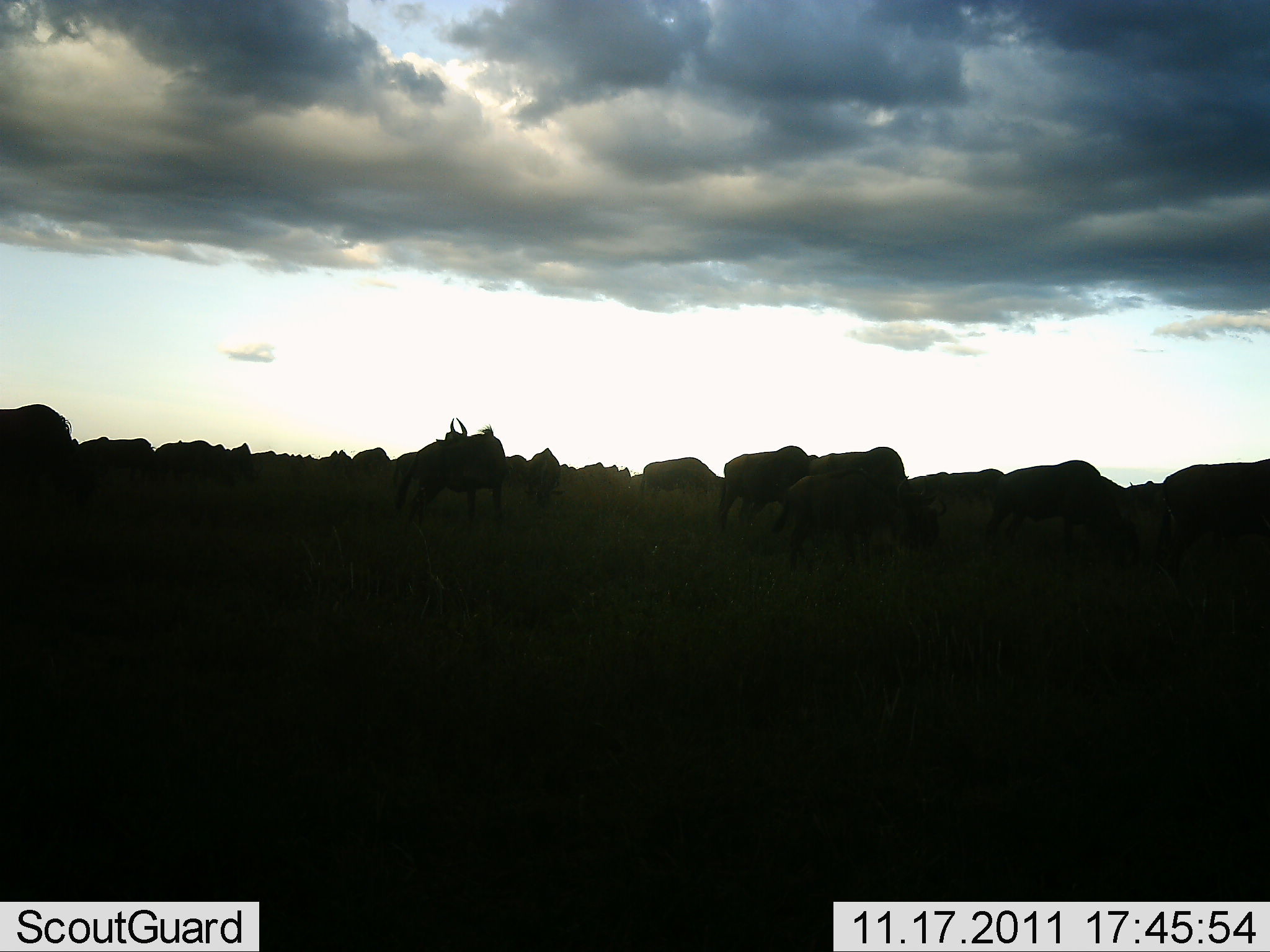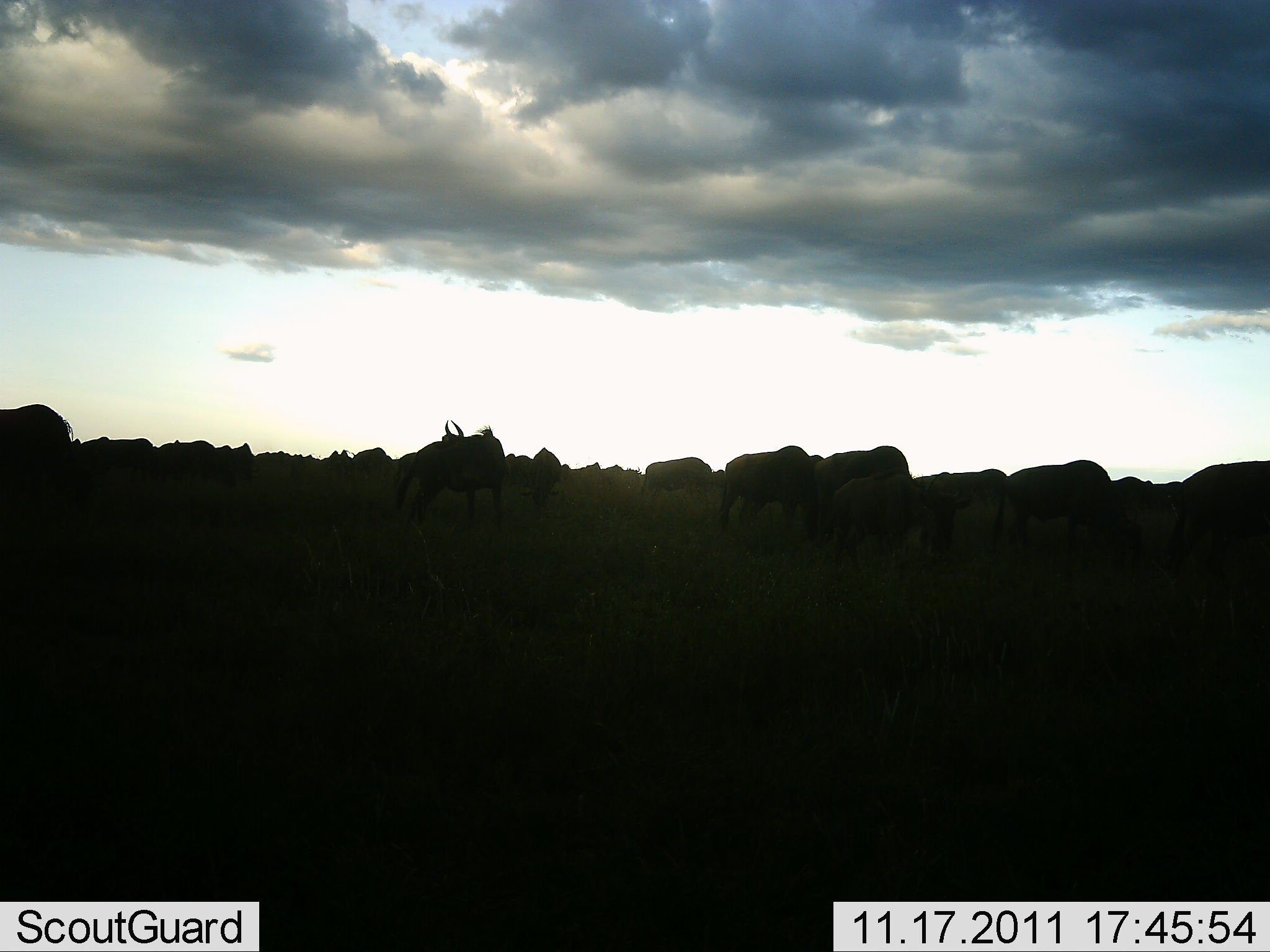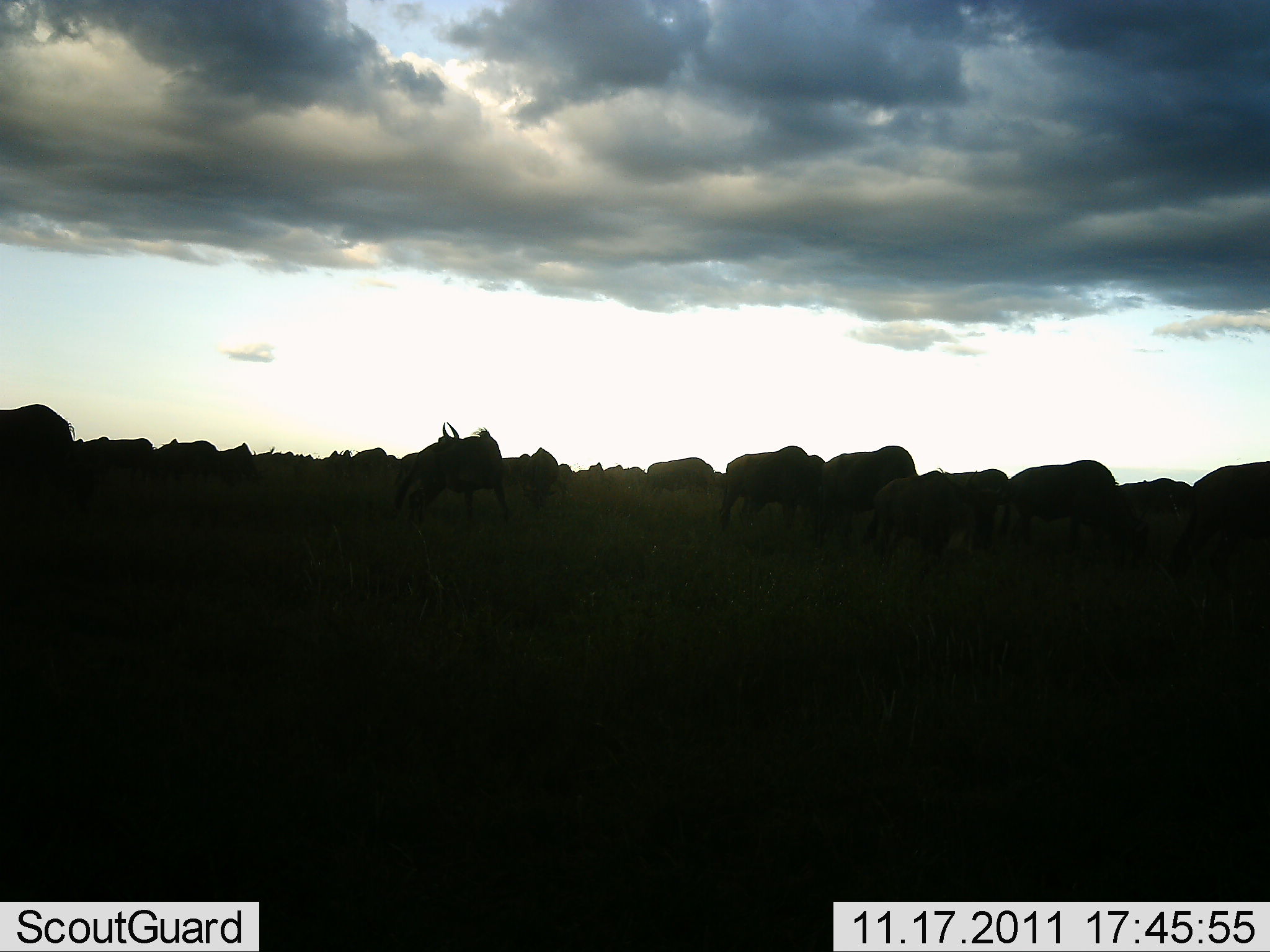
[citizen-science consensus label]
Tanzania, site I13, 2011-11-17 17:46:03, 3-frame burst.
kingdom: Animalia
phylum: Chordata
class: Mammalia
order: Artiodactyla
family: Bovidae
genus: Connochaetes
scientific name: Connochaetes taurinus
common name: blue wildebeest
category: wildebeest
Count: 11-50.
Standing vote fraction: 62%.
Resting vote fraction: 0%.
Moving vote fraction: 38%.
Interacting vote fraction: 0%.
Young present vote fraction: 8%.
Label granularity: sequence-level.